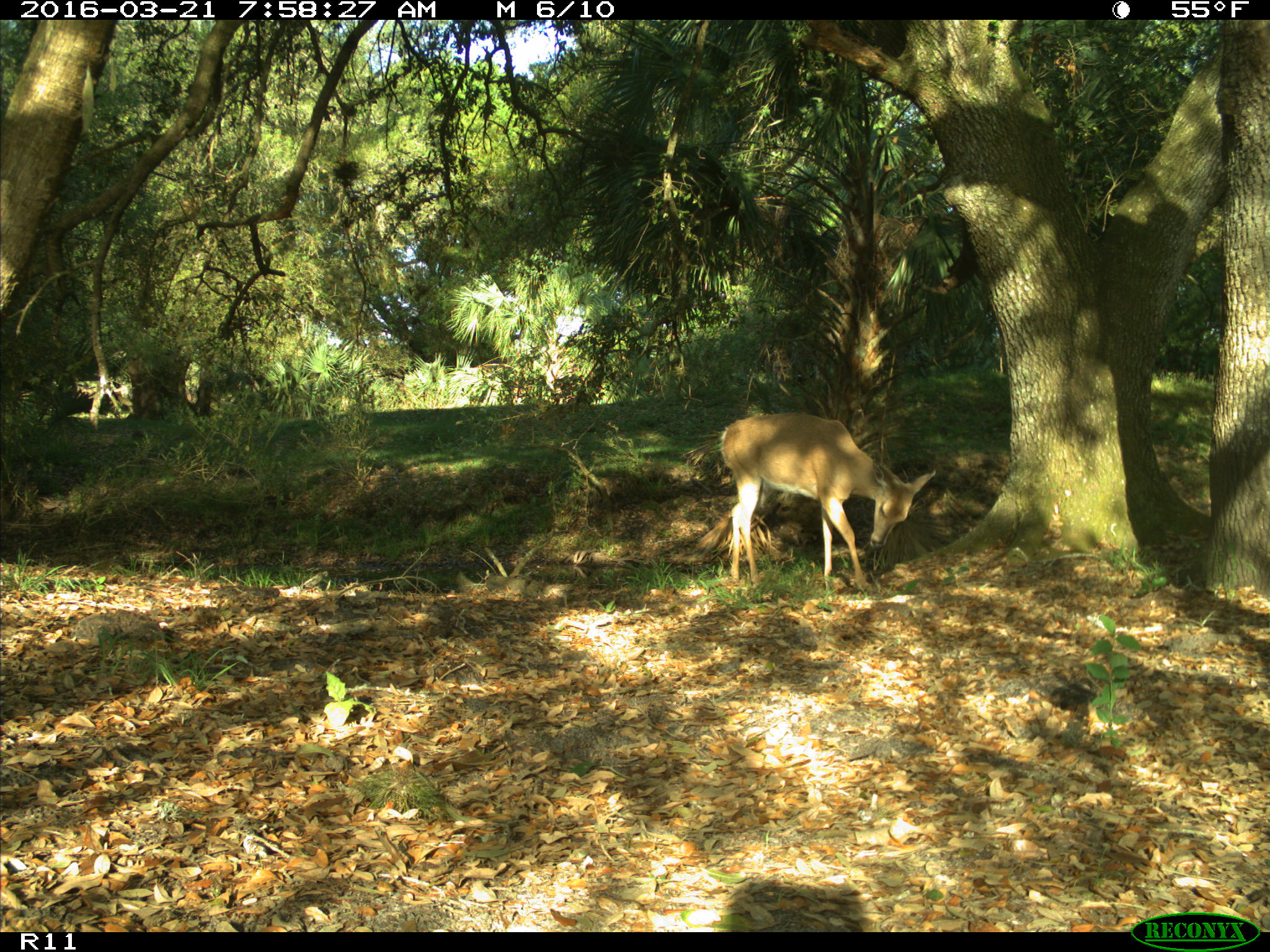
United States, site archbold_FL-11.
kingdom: Animalia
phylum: Chordata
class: Mammalia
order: Artiodactyla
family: Cervidae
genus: Odocoileus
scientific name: Odocoileus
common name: deer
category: unidentified deer